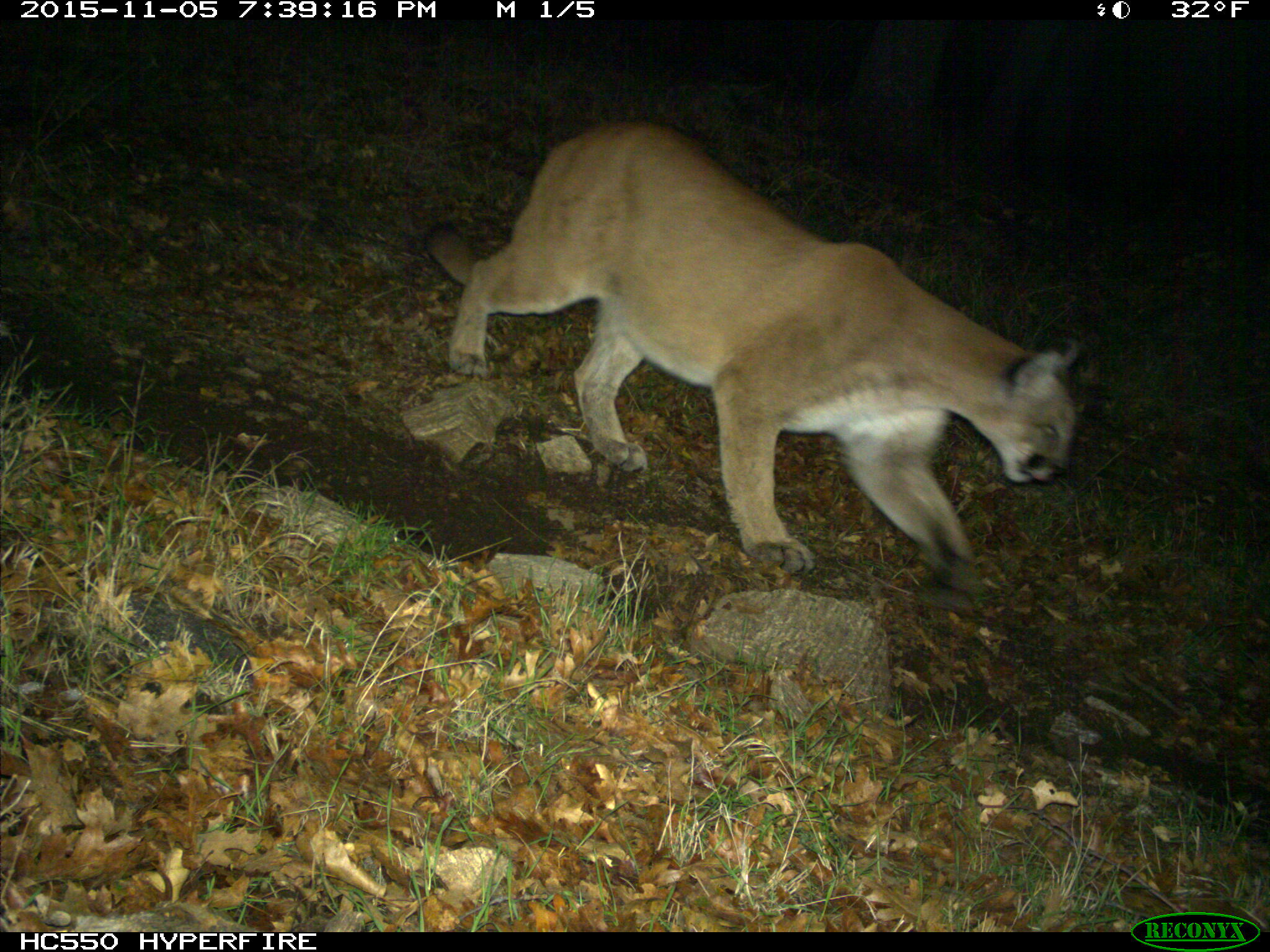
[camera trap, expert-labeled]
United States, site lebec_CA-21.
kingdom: Animalia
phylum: Chordata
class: Mammalia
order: Carnivora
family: Felidae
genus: Puma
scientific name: Puma concolor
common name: mountain lion